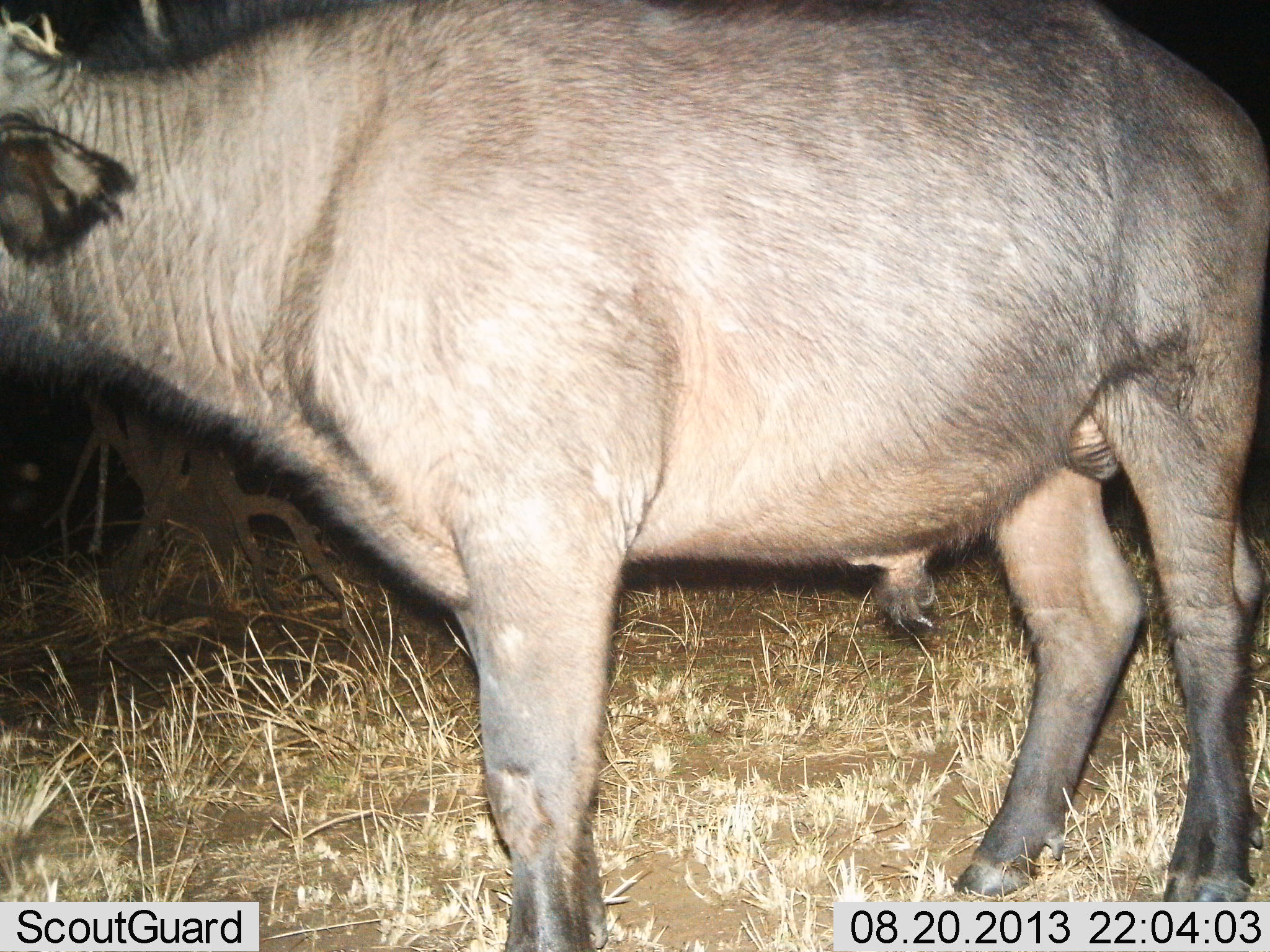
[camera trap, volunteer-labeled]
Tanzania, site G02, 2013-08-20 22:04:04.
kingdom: Animalia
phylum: Chordata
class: Mammalia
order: Artiodactyla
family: Bovidae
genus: Syncerus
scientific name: Syncerus caffer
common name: cape buffalo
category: buffalo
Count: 1.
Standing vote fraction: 90%.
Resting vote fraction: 0%.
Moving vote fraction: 10%.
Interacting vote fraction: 0%.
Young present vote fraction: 40%.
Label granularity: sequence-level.